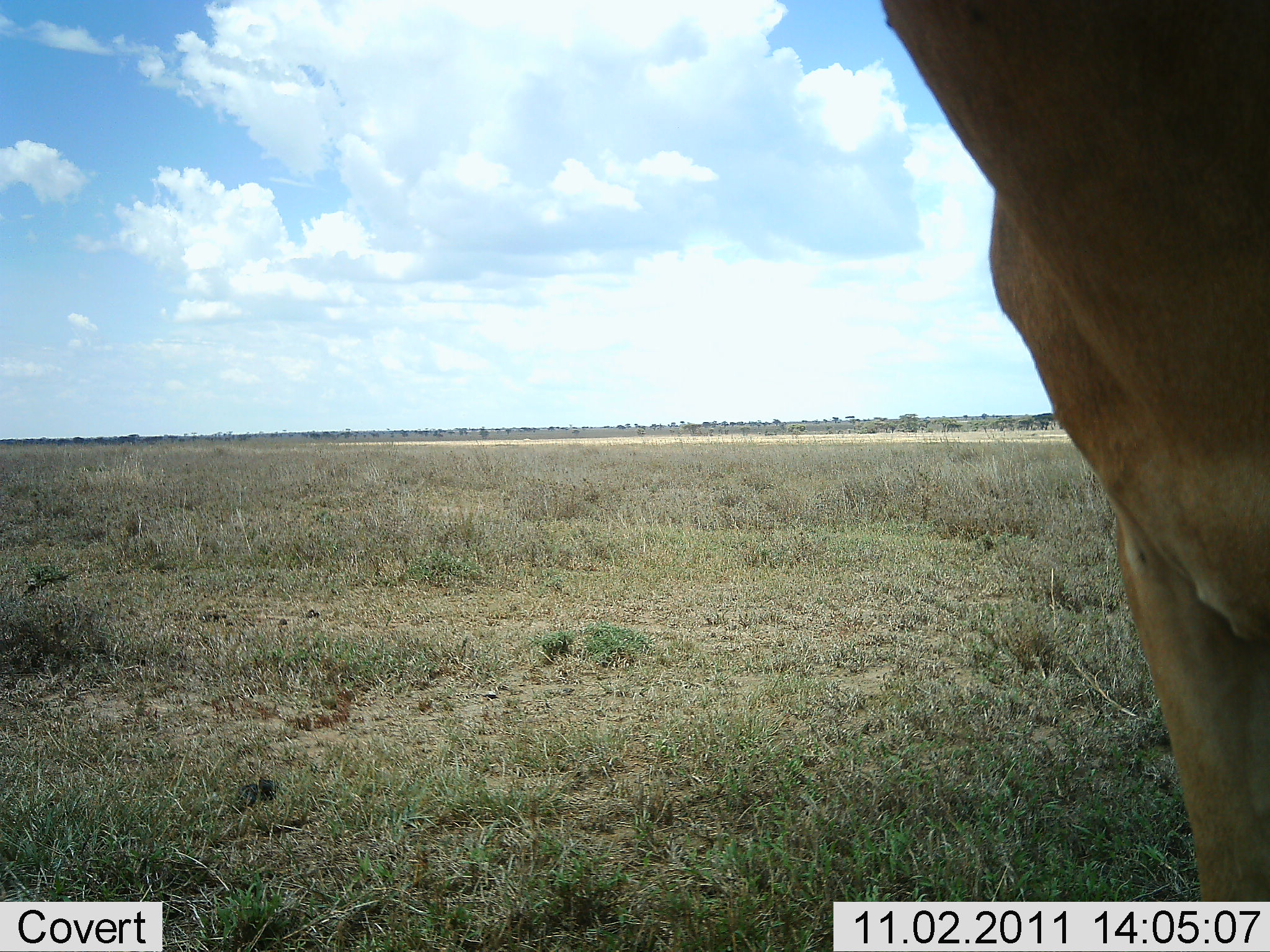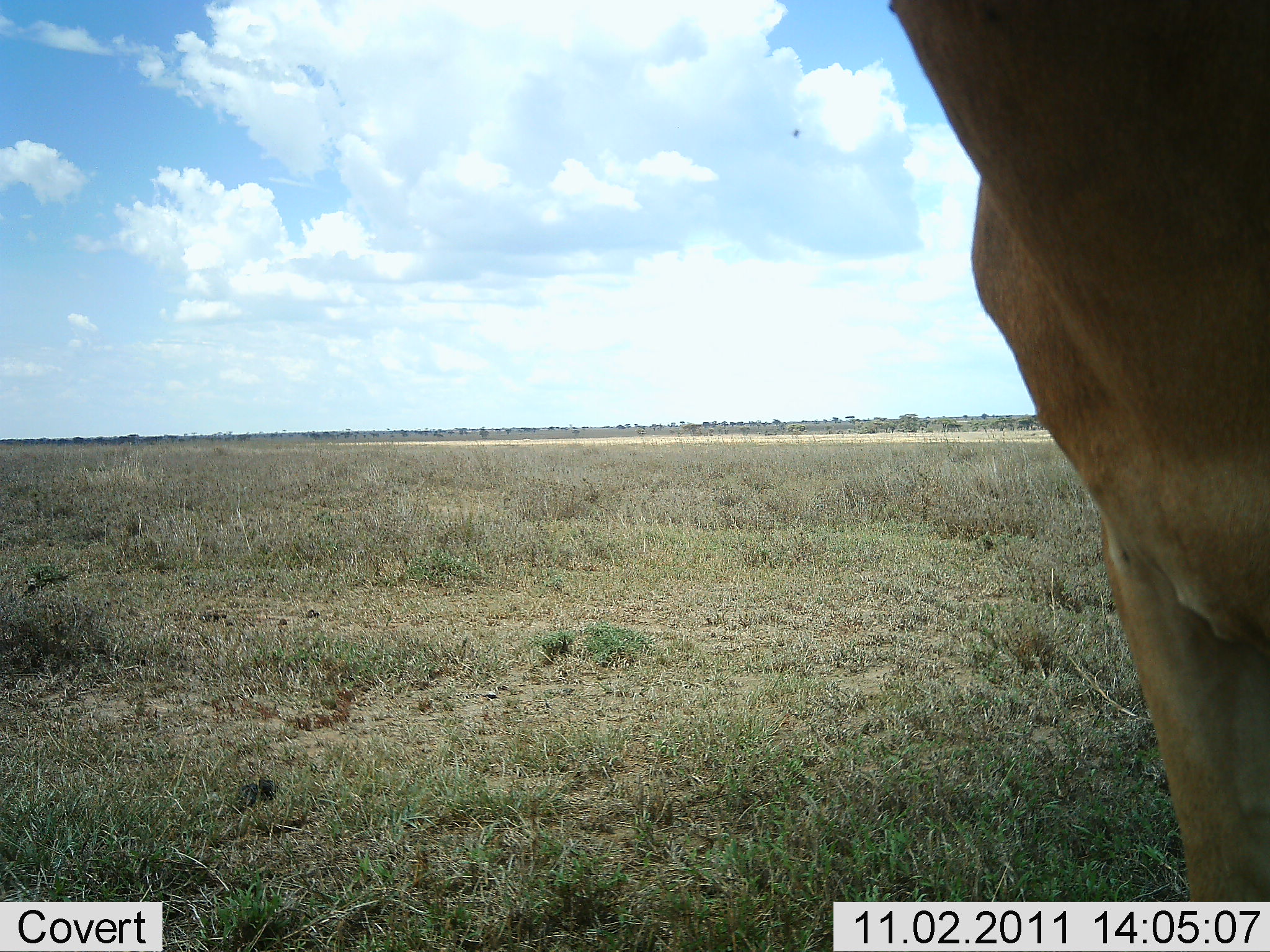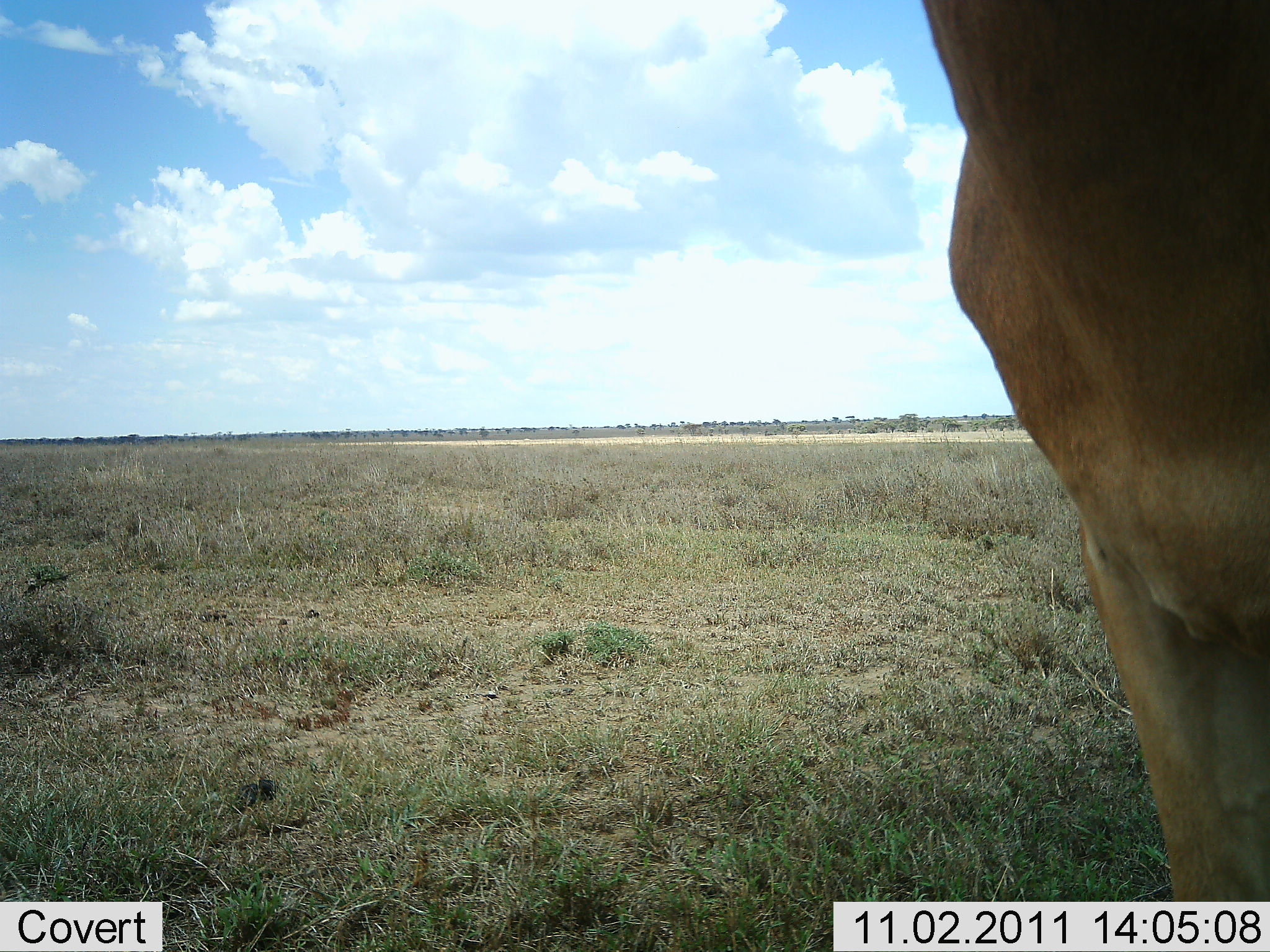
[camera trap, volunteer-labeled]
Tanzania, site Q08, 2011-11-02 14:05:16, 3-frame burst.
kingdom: Animalia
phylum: Chordata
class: Mammalia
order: Artiodactyla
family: Bovidae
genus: Alcelaphus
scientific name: Alcelaphus buselaphus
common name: hartebeest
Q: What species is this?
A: Hartebeest (Alcelaphus buselaphus).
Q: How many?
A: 1.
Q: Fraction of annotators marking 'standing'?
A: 100%.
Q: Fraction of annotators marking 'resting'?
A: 0%.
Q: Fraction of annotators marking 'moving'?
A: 0%.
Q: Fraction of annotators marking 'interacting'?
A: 0%.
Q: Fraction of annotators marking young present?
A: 0%.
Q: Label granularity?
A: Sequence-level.